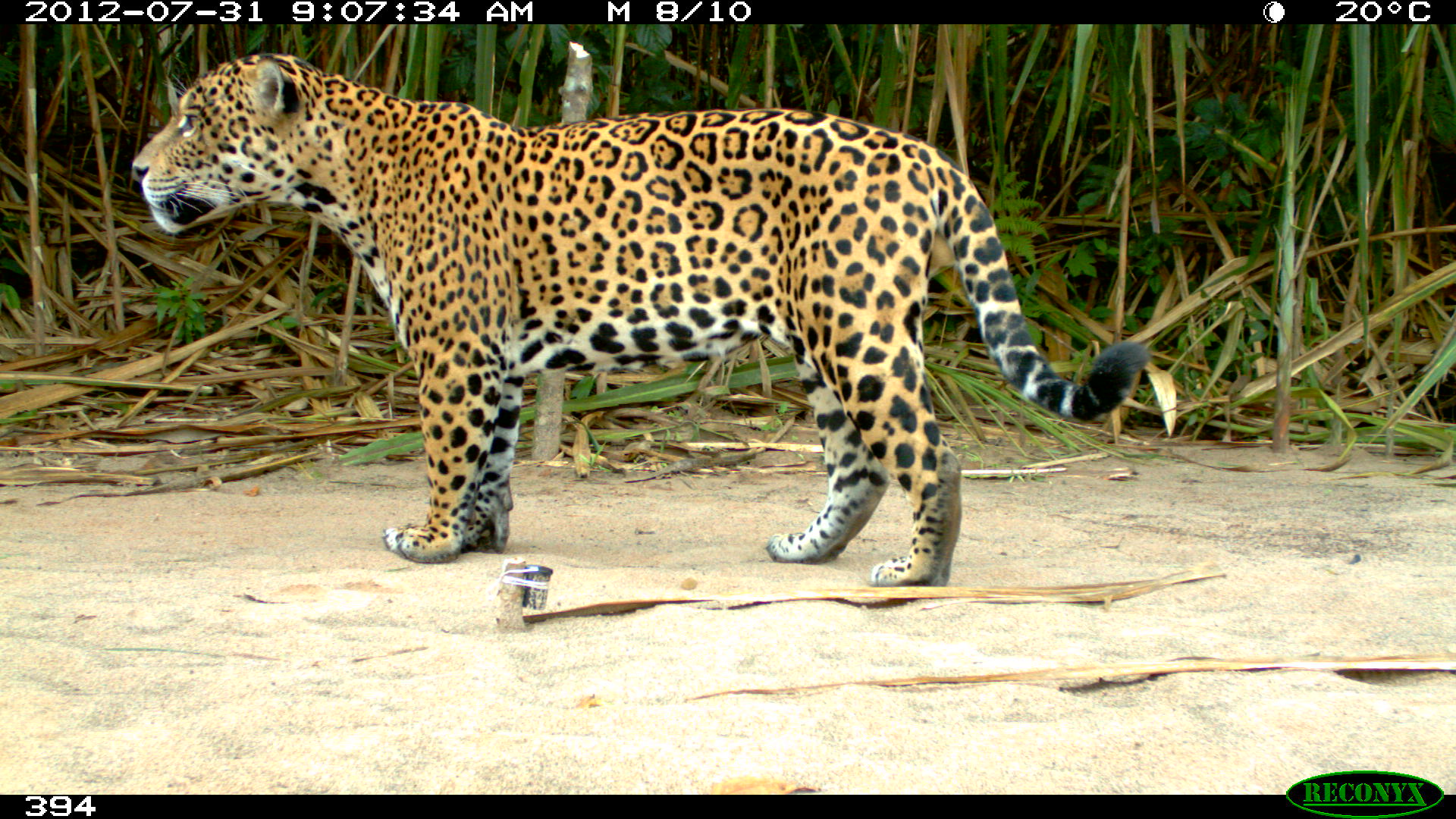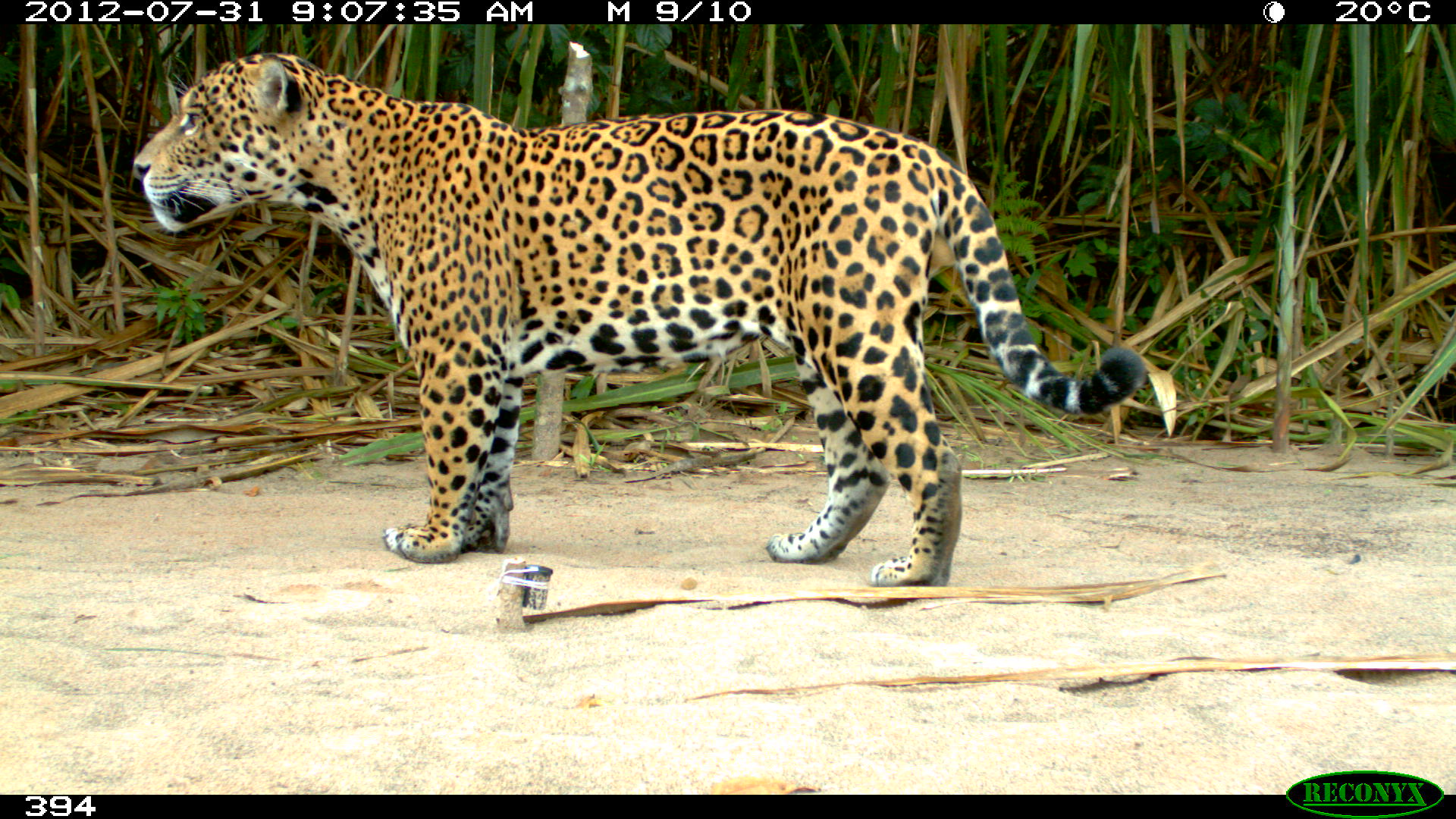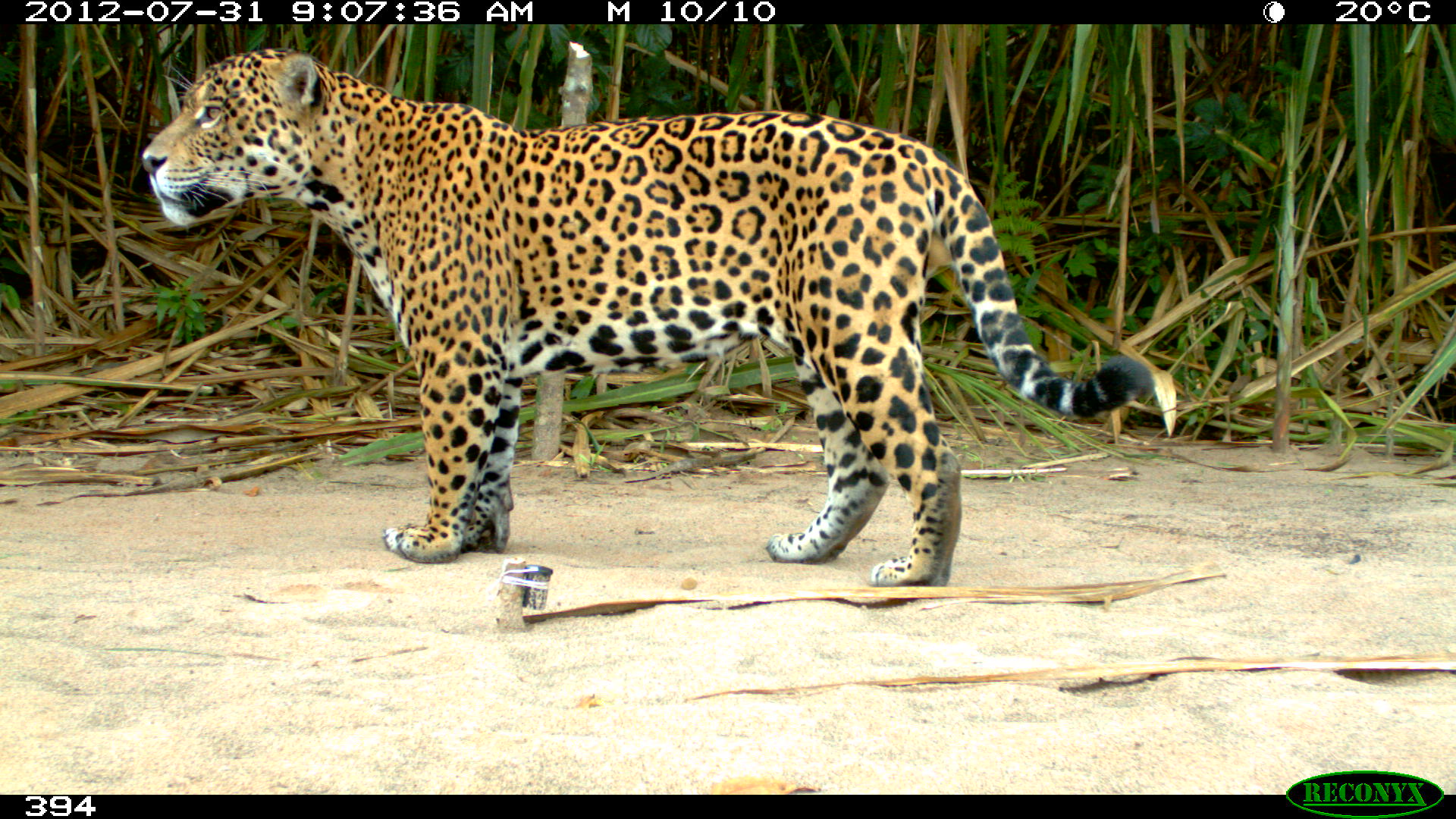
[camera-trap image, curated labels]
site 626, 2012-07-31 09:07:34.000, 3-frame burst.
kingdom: Animalia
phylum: Chordata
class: Mammalia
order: Carnivora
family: Felidae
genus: Panthera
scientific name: Panthera onca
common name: jaguar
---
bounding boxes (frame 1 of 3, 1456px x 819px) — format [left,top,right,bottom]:
panthera onca: [127,46,1152,587]